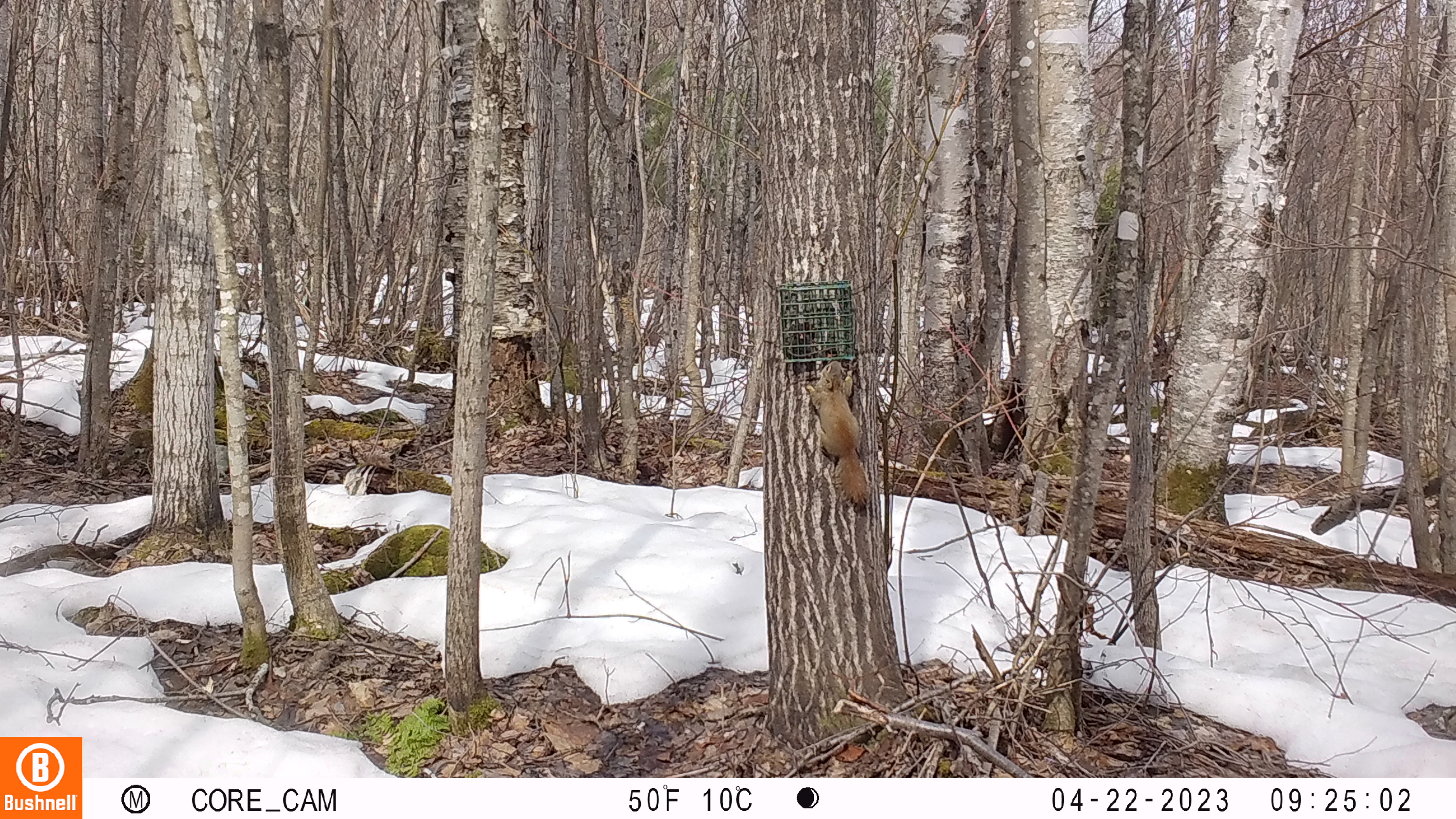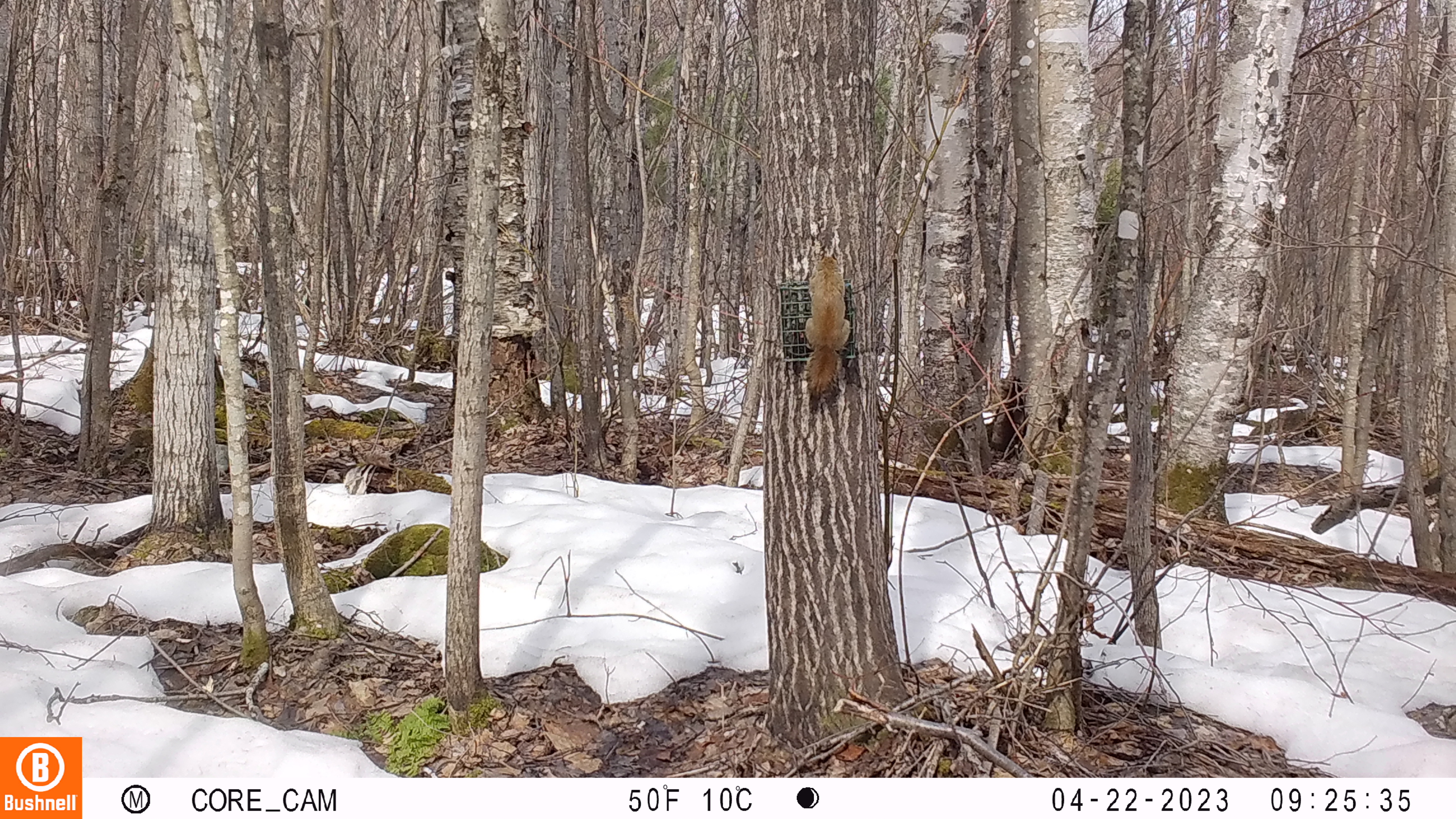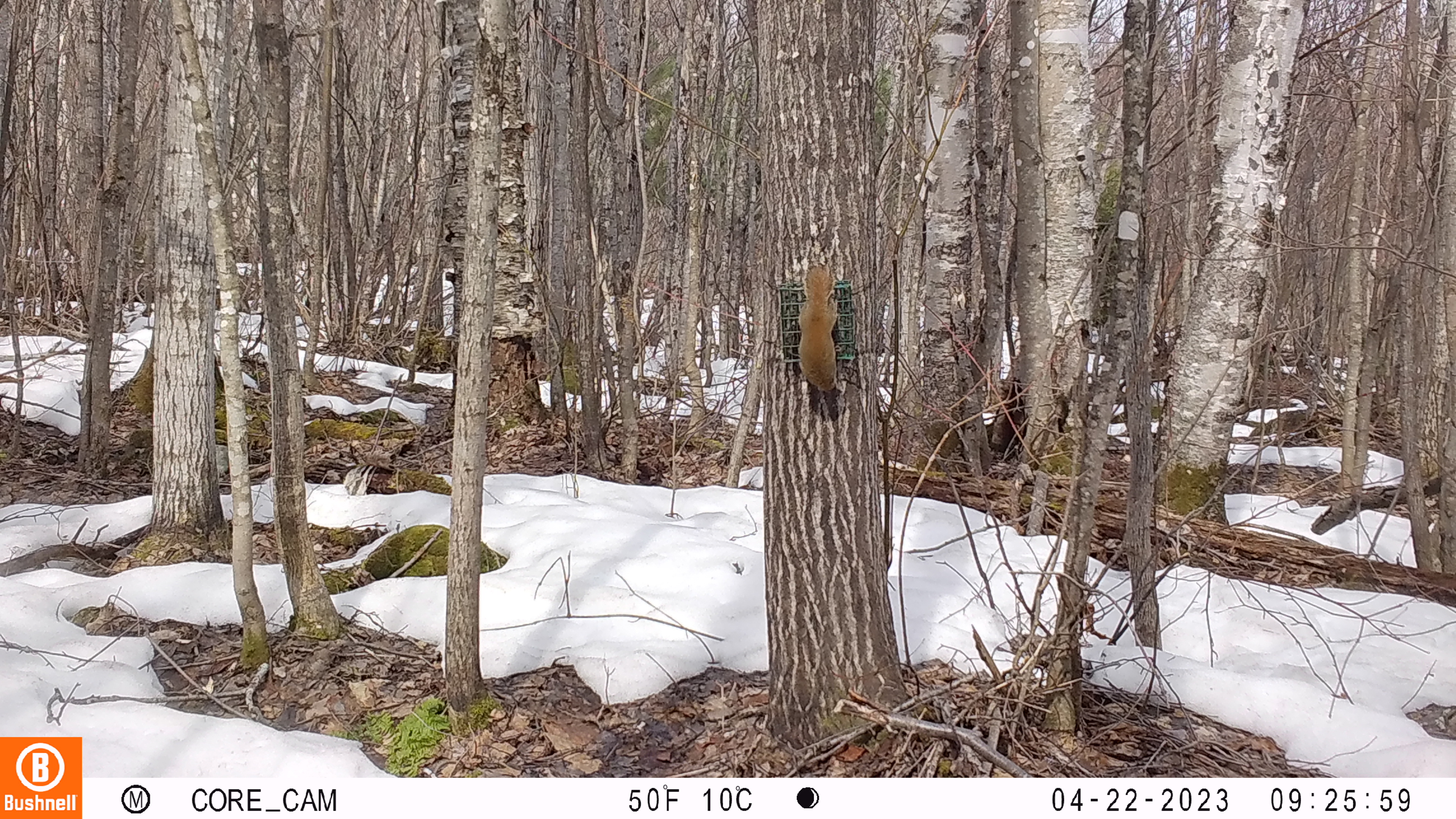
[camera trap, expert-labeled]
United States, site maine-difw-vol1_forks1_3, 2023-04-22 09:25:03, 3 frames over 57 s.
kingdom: Animalia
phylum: Chordata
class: Mammalia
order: Rodentia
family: Sciuridae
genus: Tamiasciurus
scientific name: Tamiasciurus hudsonicus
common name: red squirrel